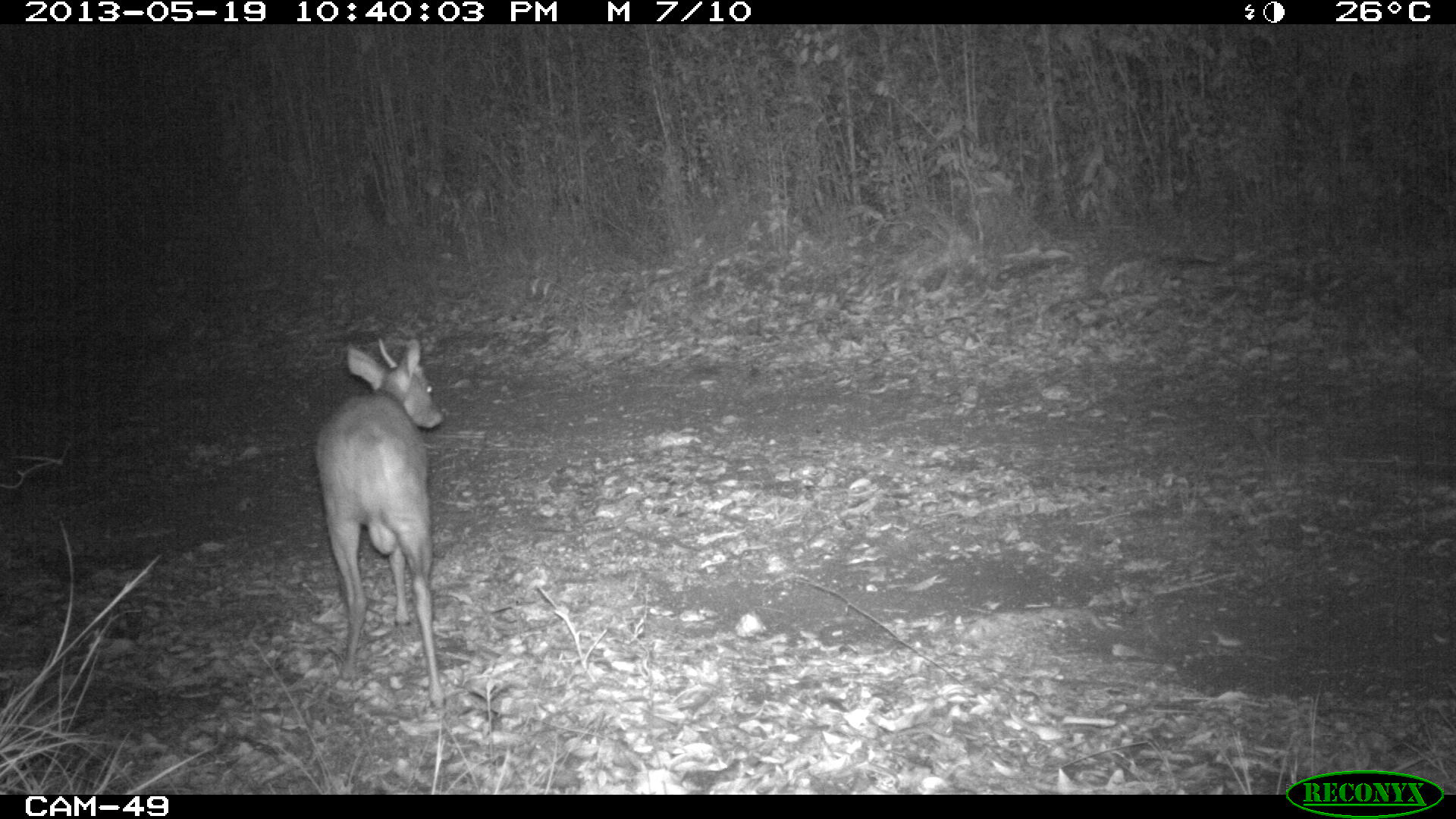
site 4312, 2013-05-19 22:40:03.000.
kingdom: Animalia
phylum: Chordata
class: Mammalia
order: Artiodactyla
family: Cervidae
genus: Mazama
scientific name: Mazama temama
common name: central american red brocket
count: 1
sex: male